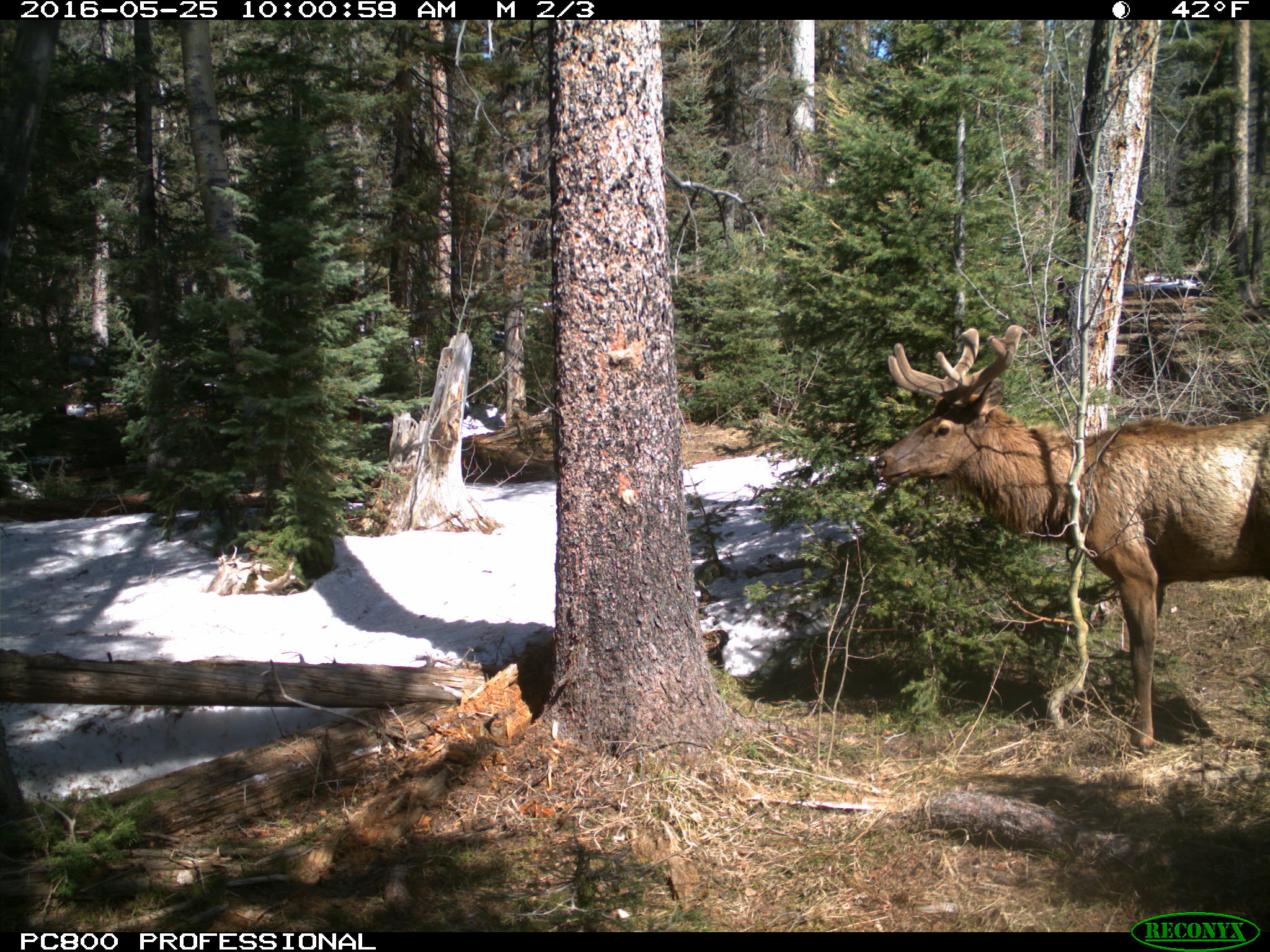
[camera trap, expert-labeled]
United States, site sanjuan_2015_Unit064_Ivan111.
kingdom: Animalia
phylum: Chordata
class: Mammalia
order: Artiodactyla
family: Cervidae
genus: Cervus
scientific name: Cervus elaphus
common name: red deer